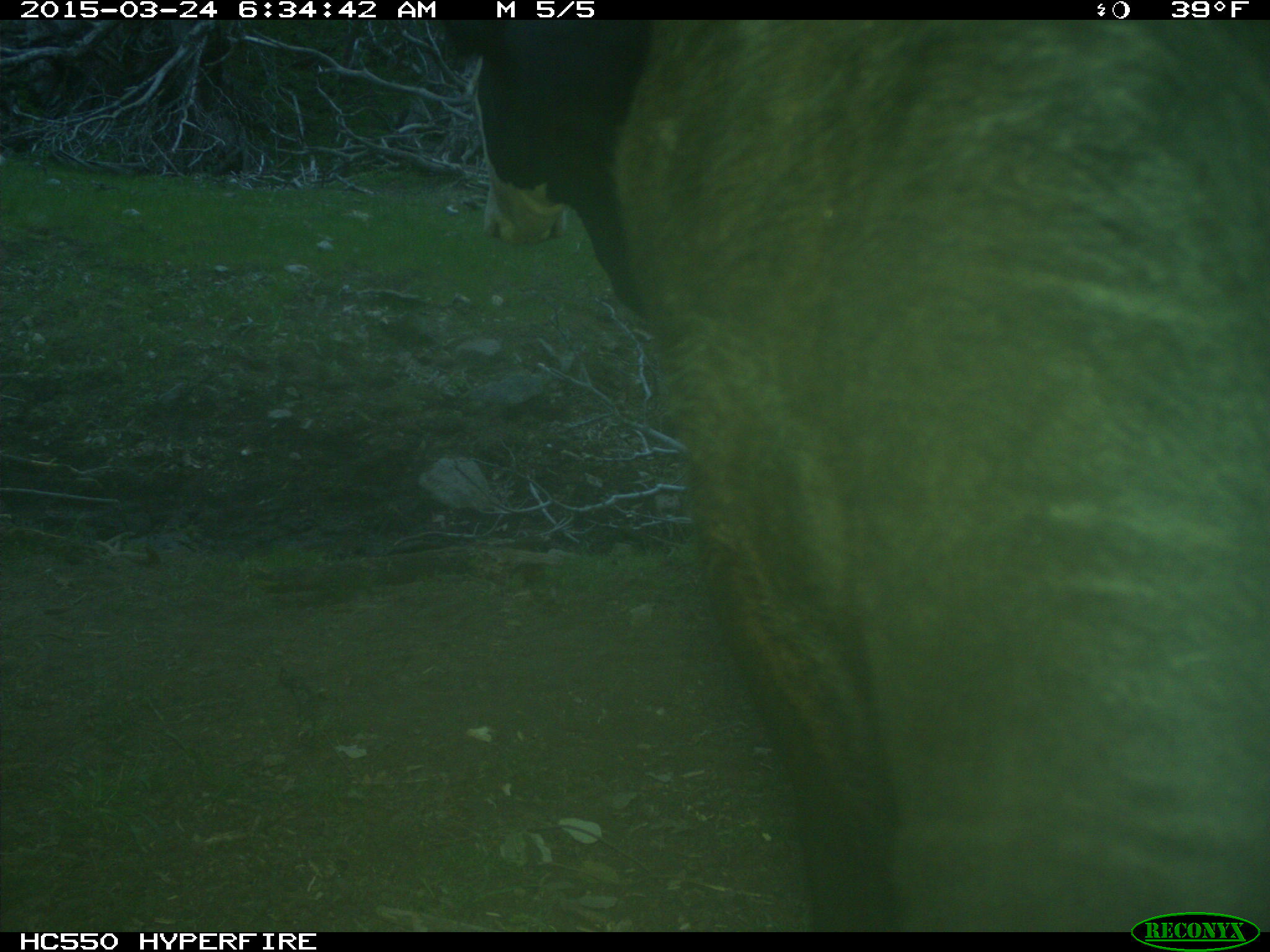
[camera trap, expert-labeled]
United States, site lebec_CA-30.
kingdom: Animalia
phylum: Chordata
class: Mammalia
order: Artiodactyla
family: Bovidae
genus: Bos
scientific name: Bos taurus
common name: domestic cow